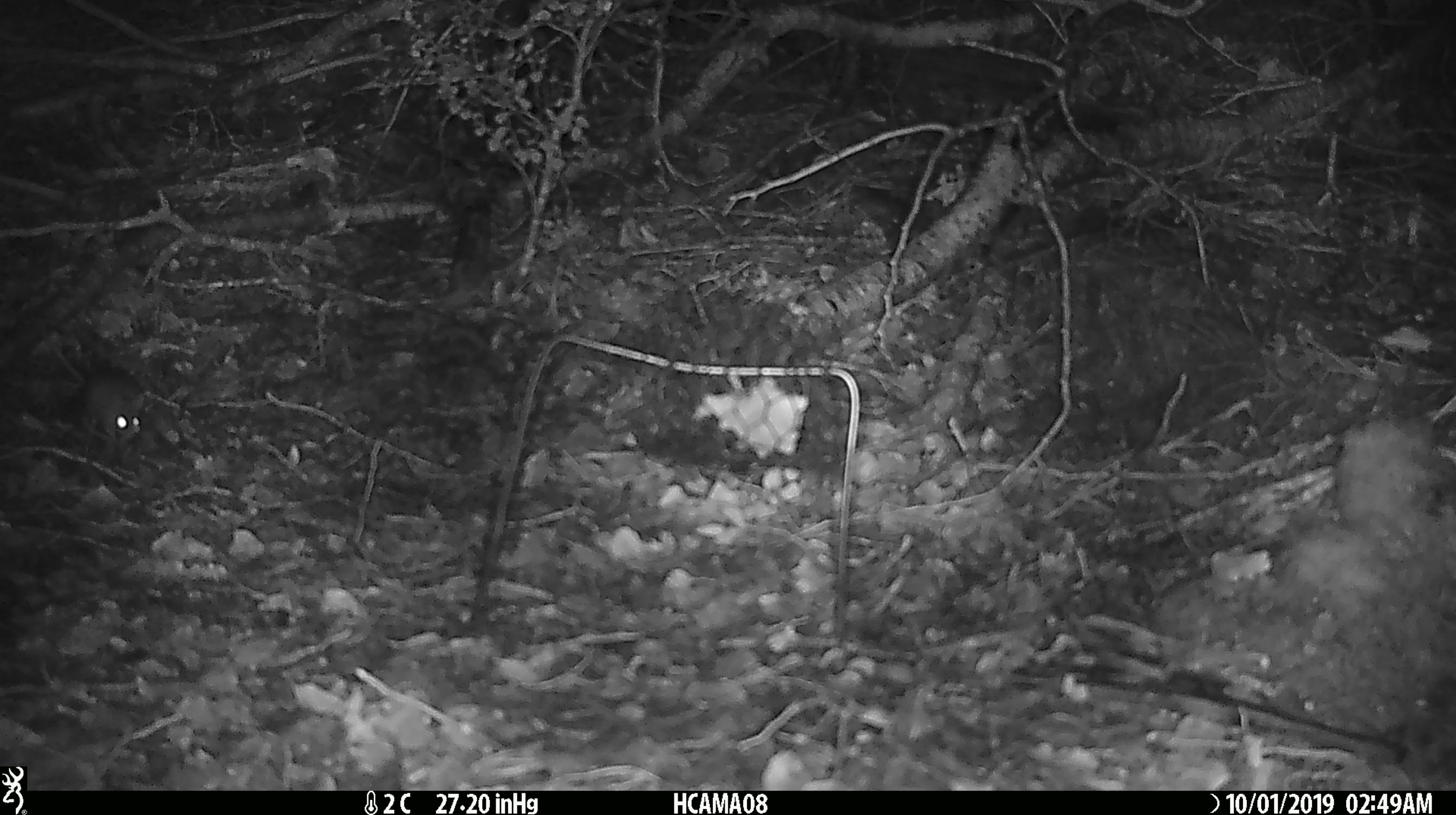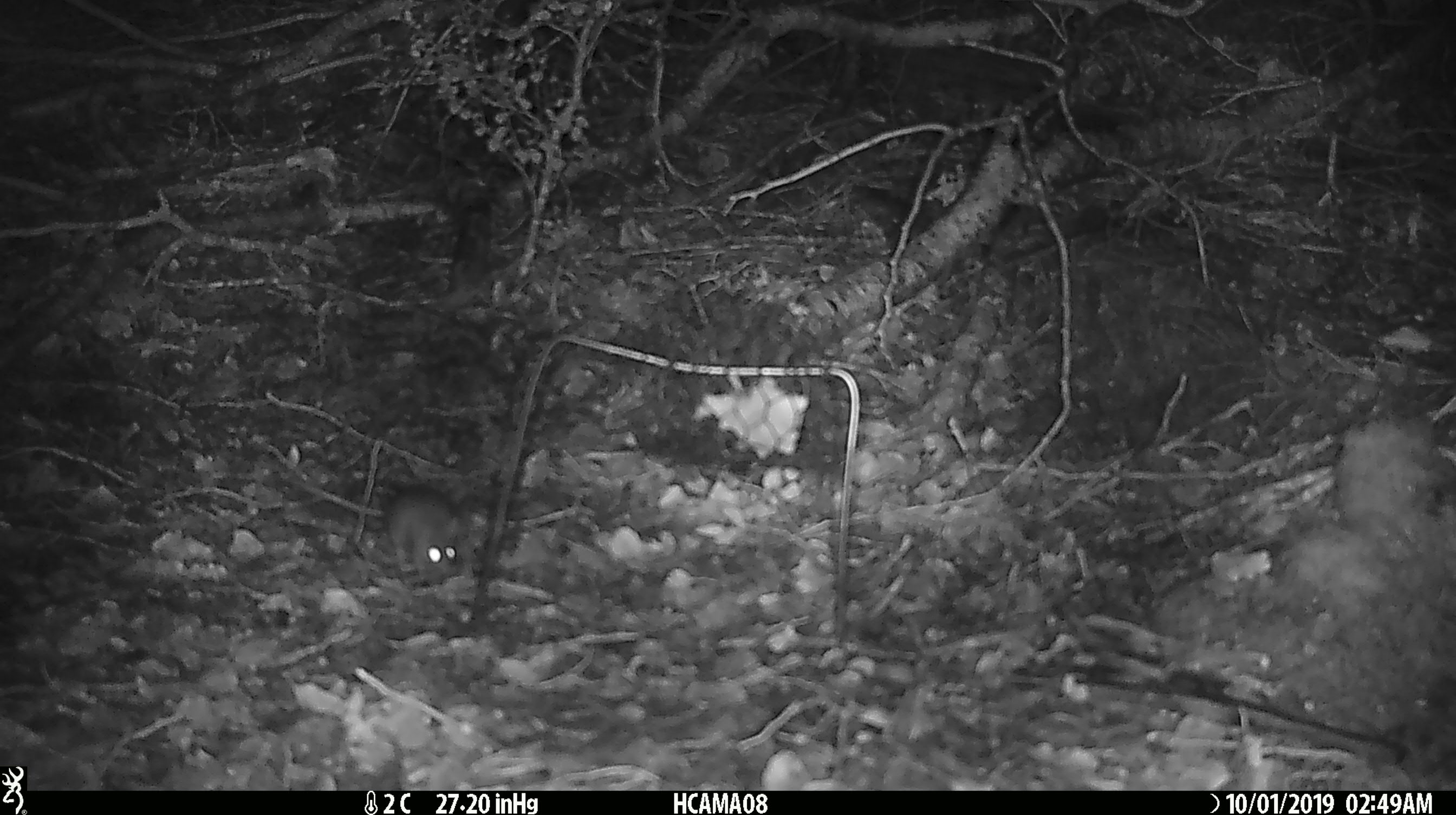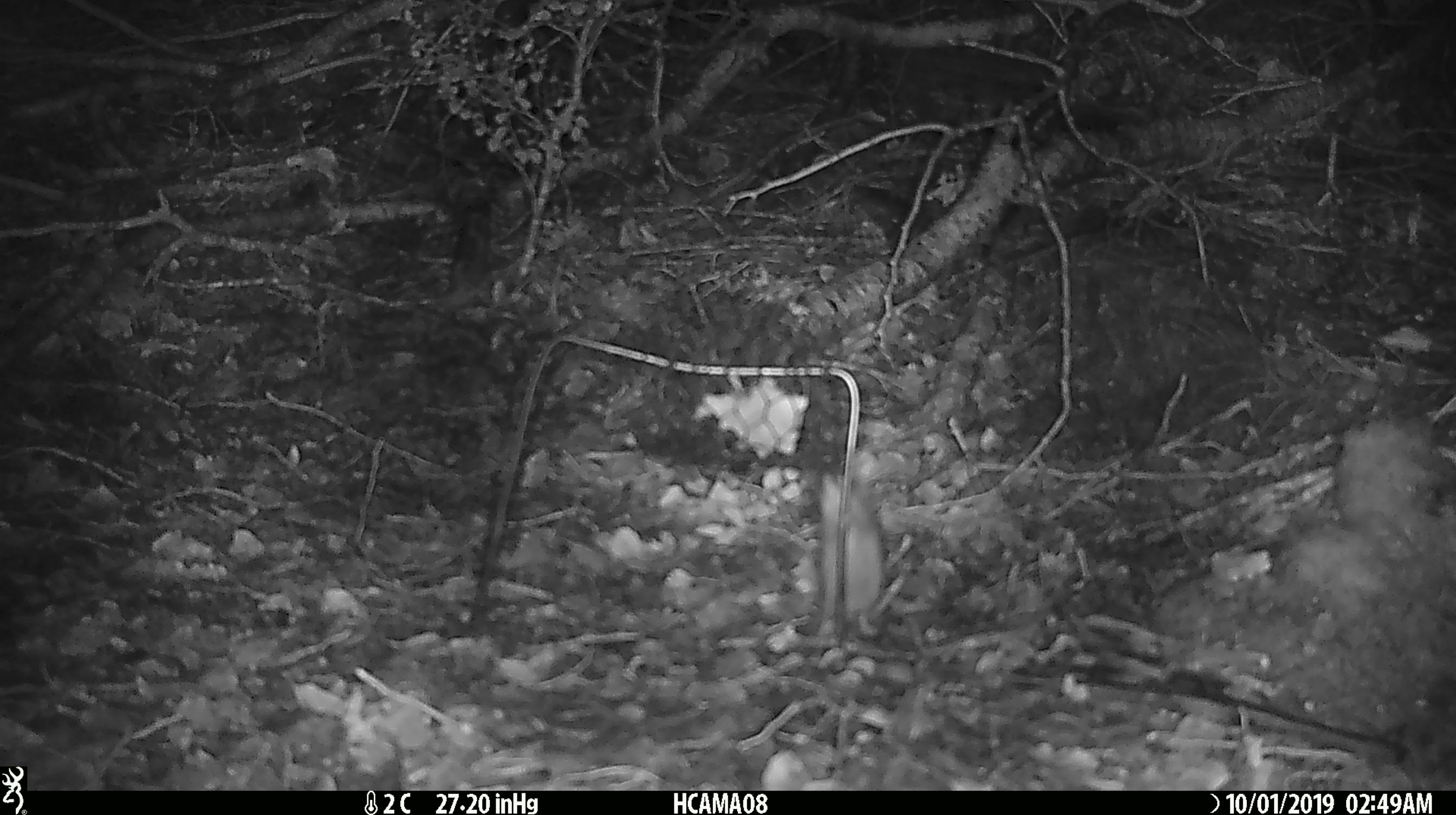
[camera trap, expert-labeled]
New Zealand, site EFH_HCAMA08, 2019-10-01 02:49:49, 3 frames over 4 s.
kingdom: Animalia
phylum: Chordata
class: Mammalia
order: Rodentia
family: Muridae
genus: Mus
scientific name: Mus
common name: mouse